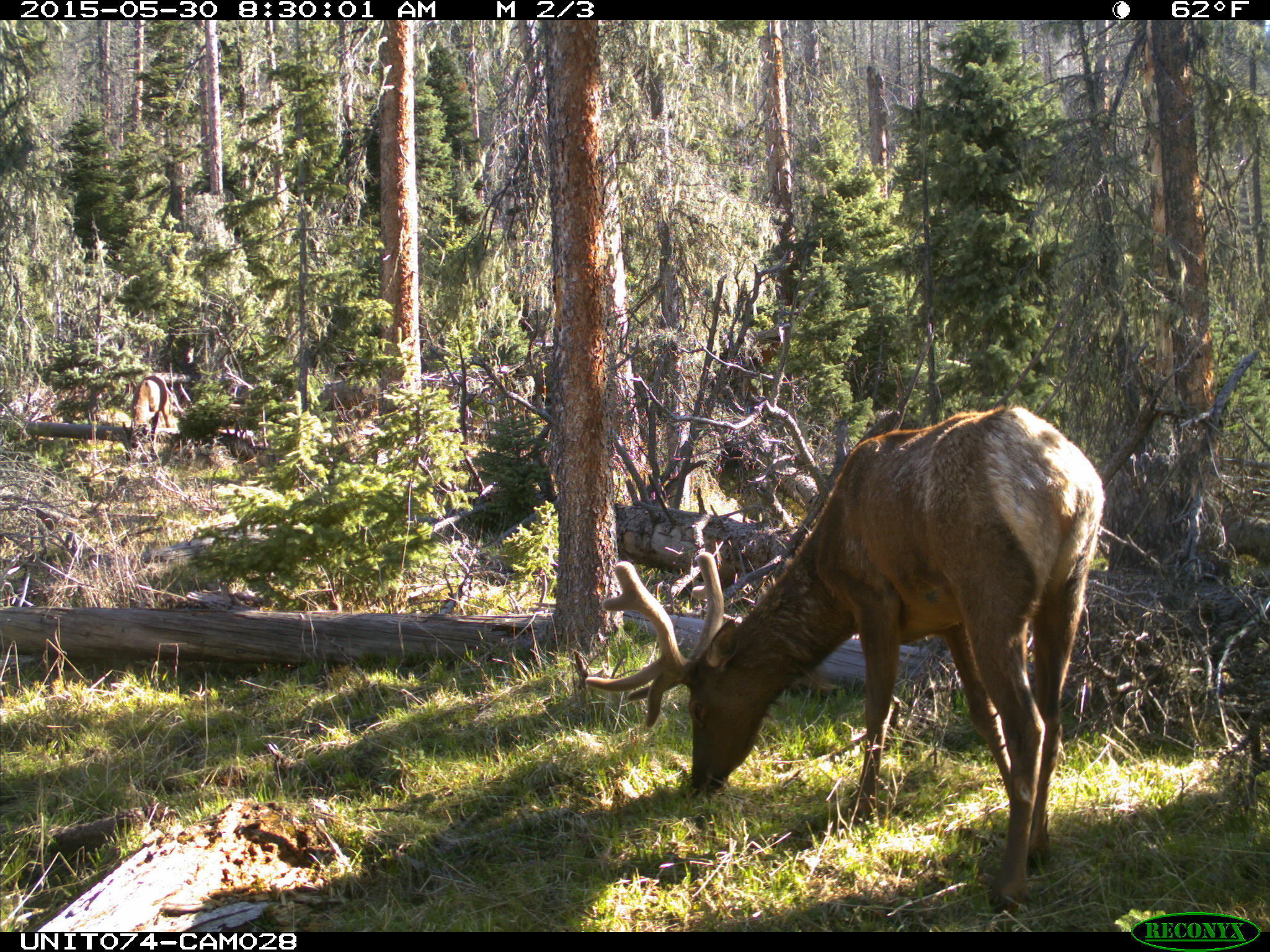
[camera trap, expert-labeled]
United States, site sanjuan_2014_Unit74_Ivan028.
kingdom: Animalia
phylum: Chordata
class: Mammalia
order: Artiodactyla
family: Cervidae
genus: Cervus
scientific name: Cervus elaphus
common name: red deer